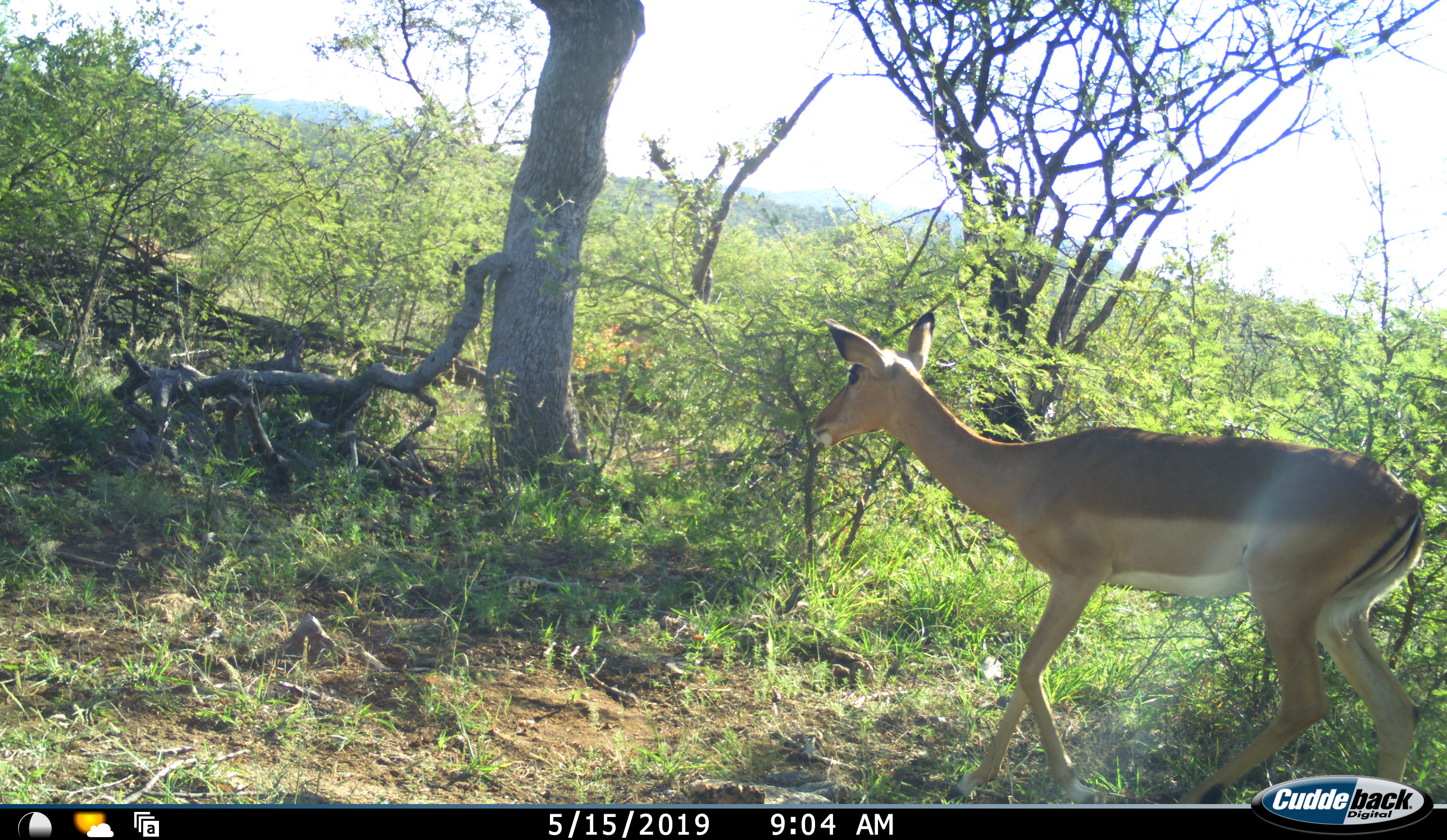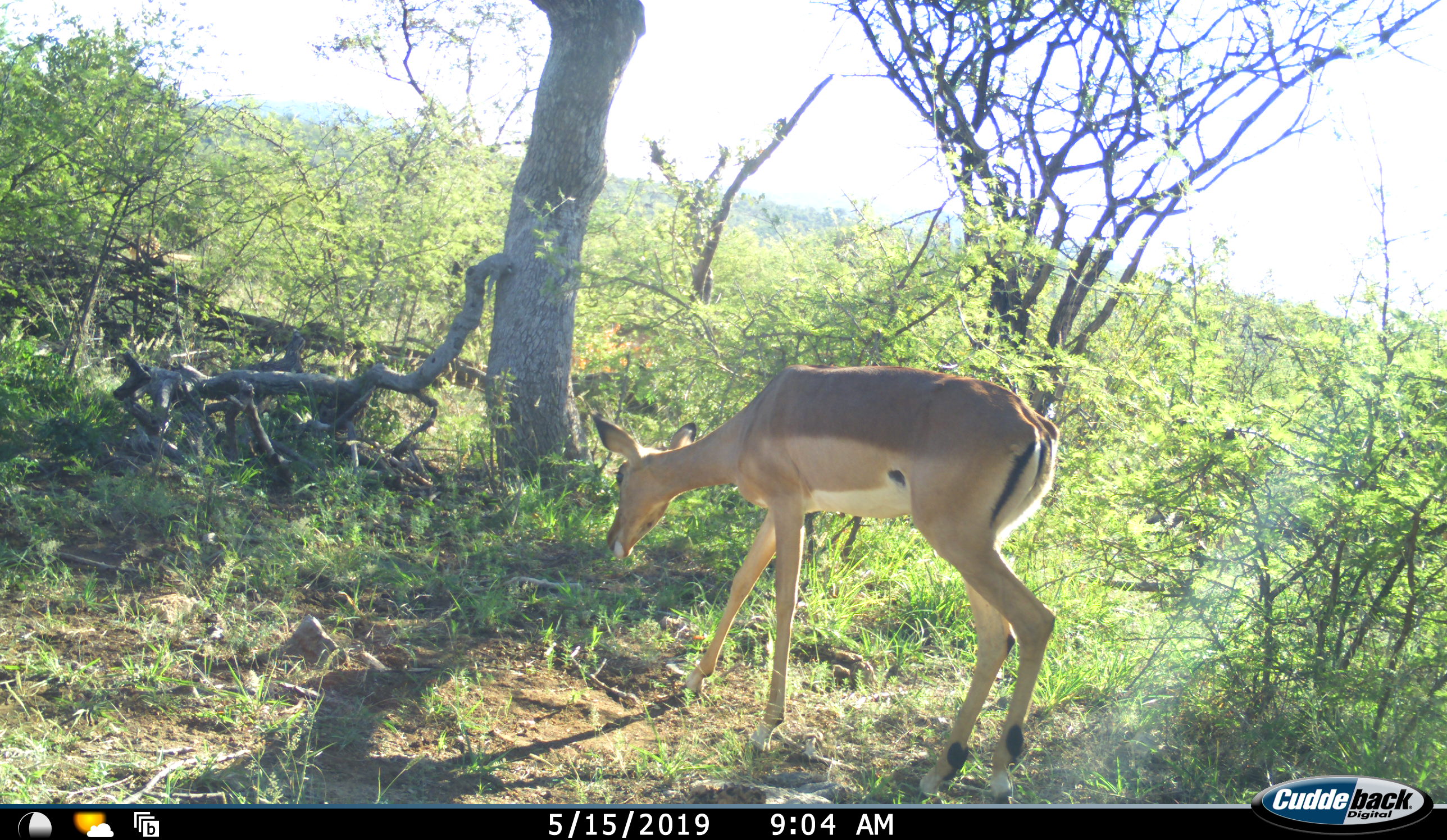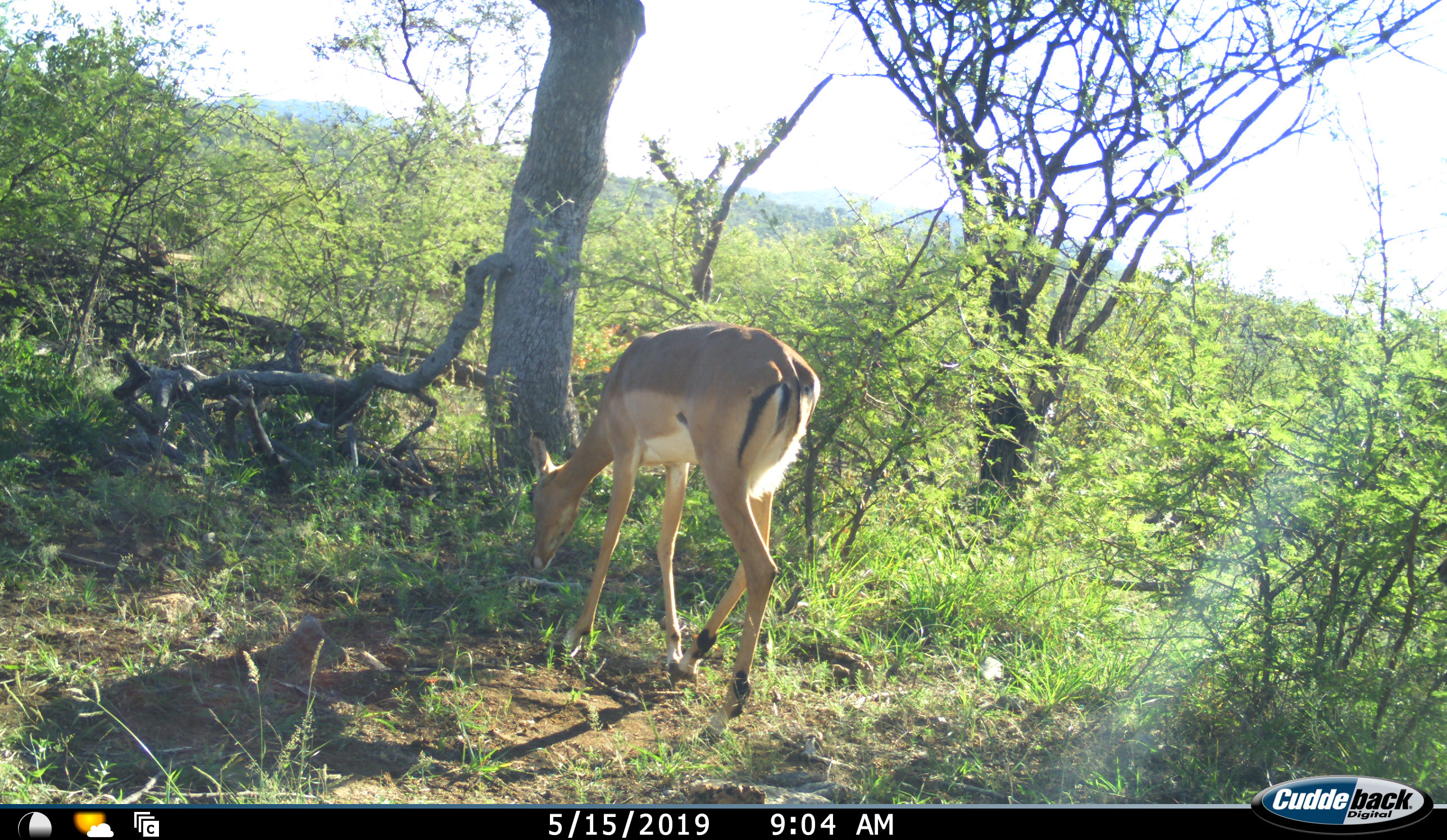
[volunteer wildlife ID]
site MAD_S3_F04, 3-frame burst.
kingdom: Animalia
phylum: Chordata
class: Mammalia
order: Artiodactyla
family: Bovidae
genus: Aepyceros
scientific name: Aepyceros melampus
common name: impala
Impala (Aepyceros melampus), count 1. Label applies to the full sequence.